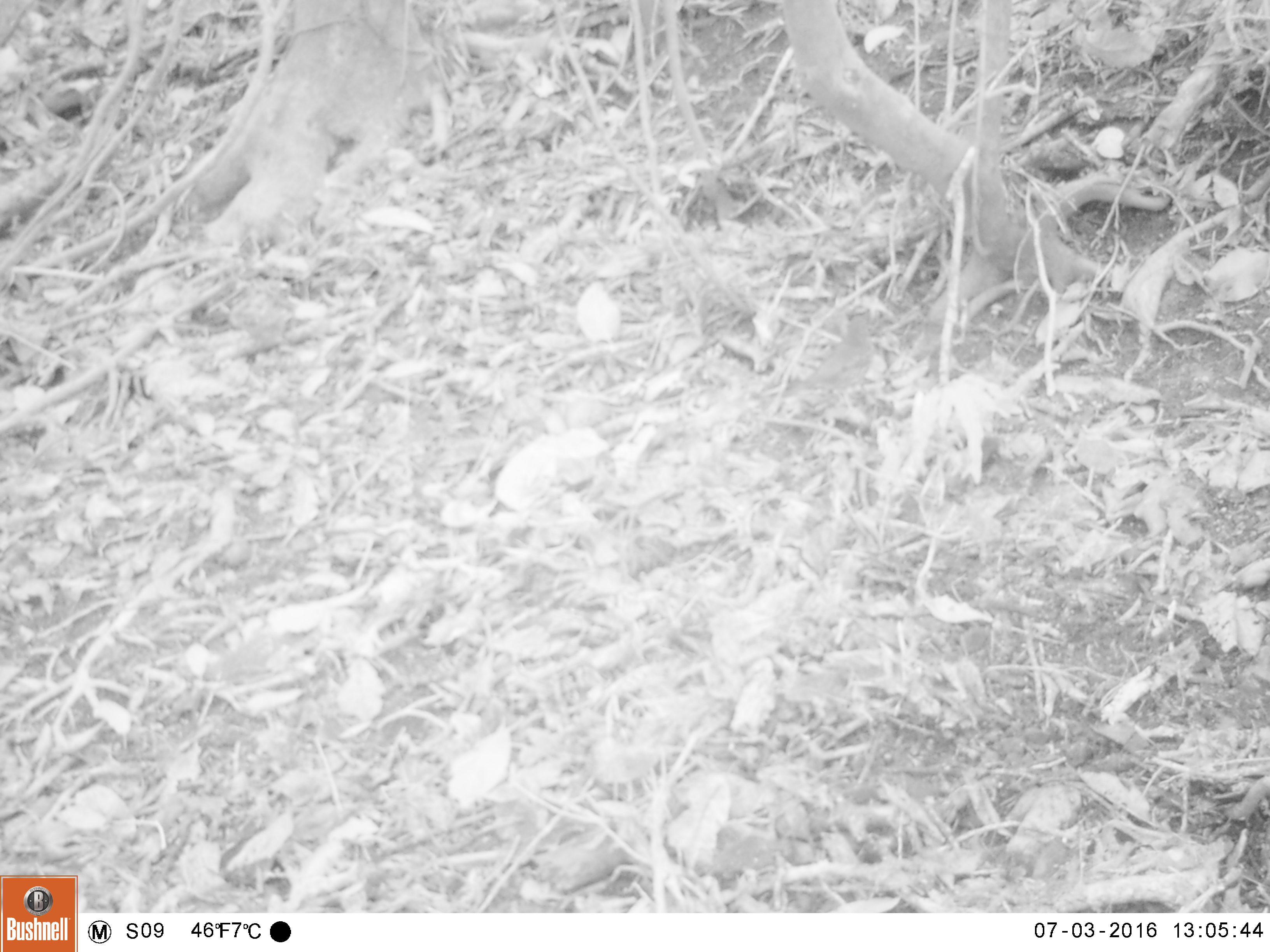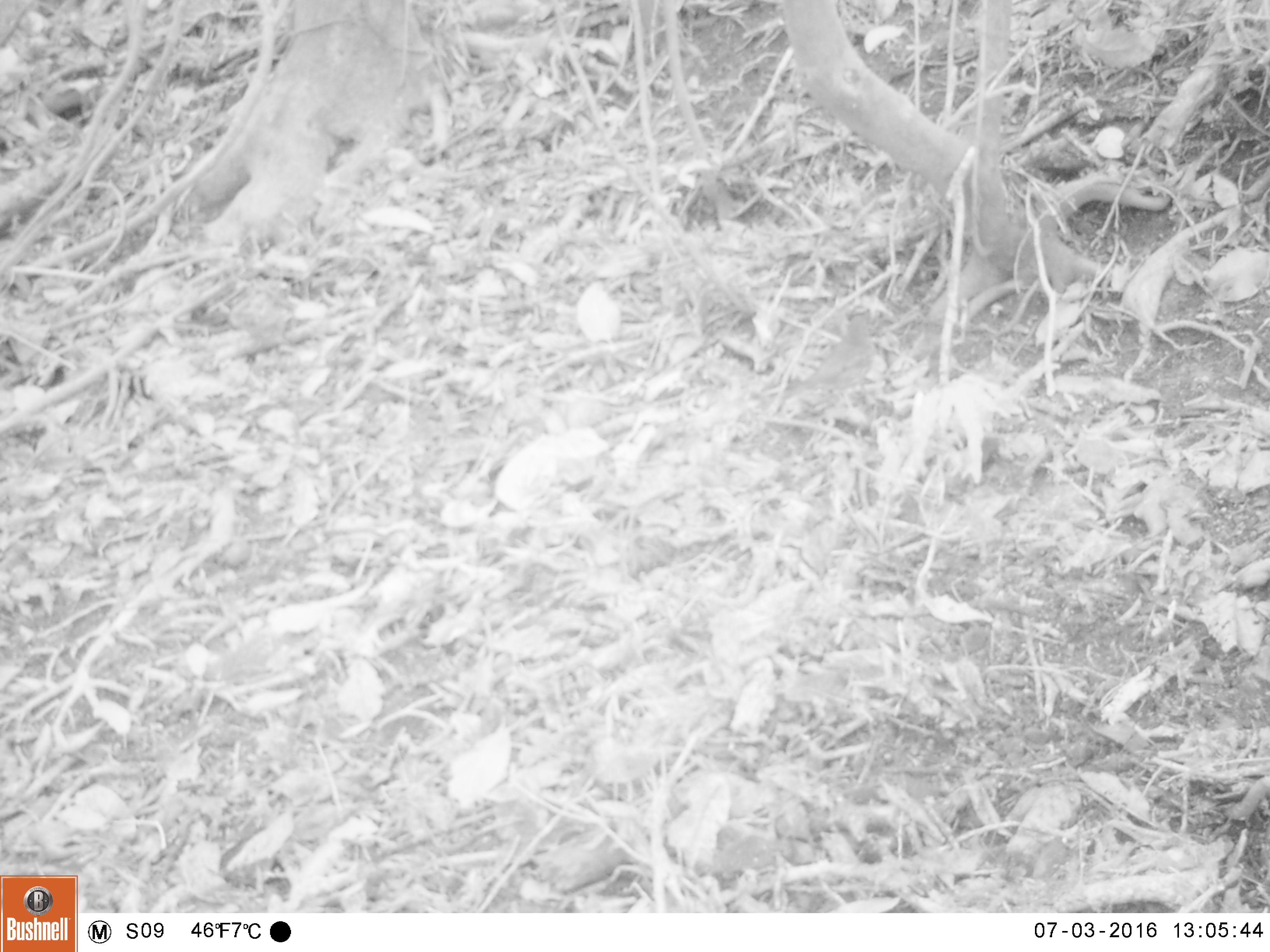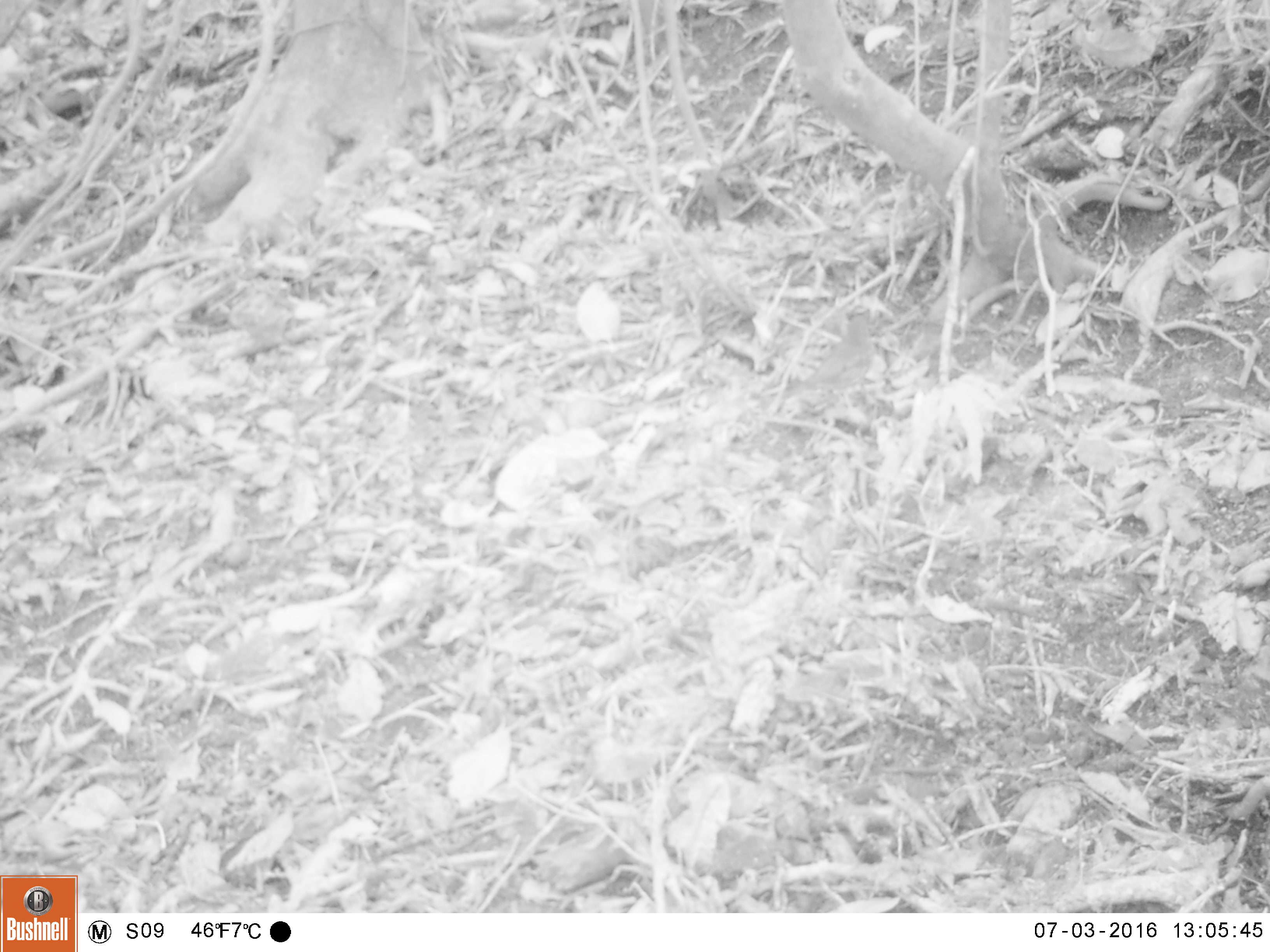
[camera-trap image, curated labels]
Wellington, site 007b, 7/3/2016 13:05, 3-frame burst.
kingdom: Animalia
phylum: Chordata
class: Aves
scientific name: Aves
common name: bird